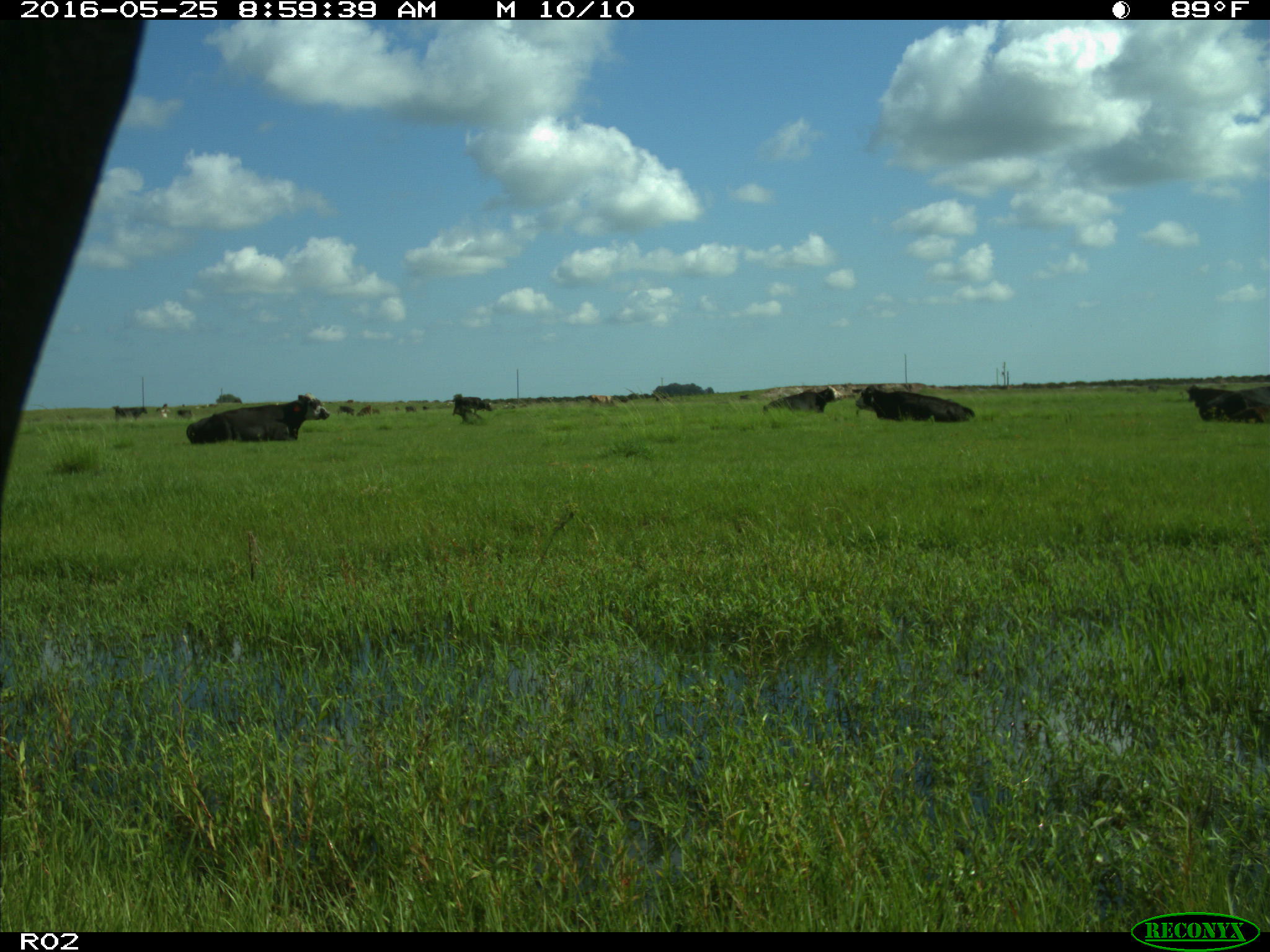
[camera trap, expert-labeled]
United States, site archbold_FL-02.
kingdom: Animalia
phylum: Chordata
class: Mammalia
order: Artiodactyla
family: Bovidae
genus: Bos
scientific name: Bos taurus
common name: domestic cow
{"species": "Bos taurus (domestic cow)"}